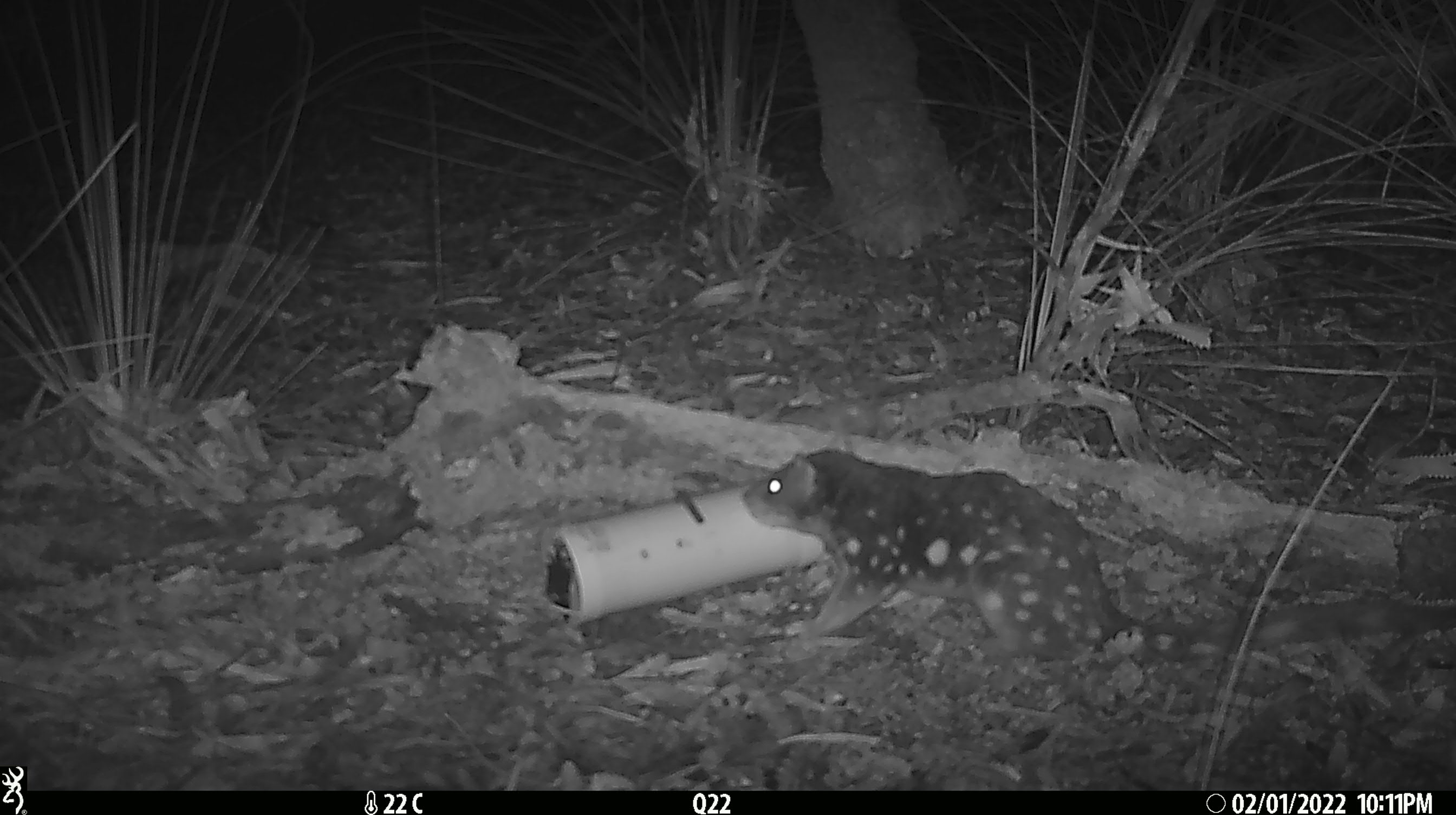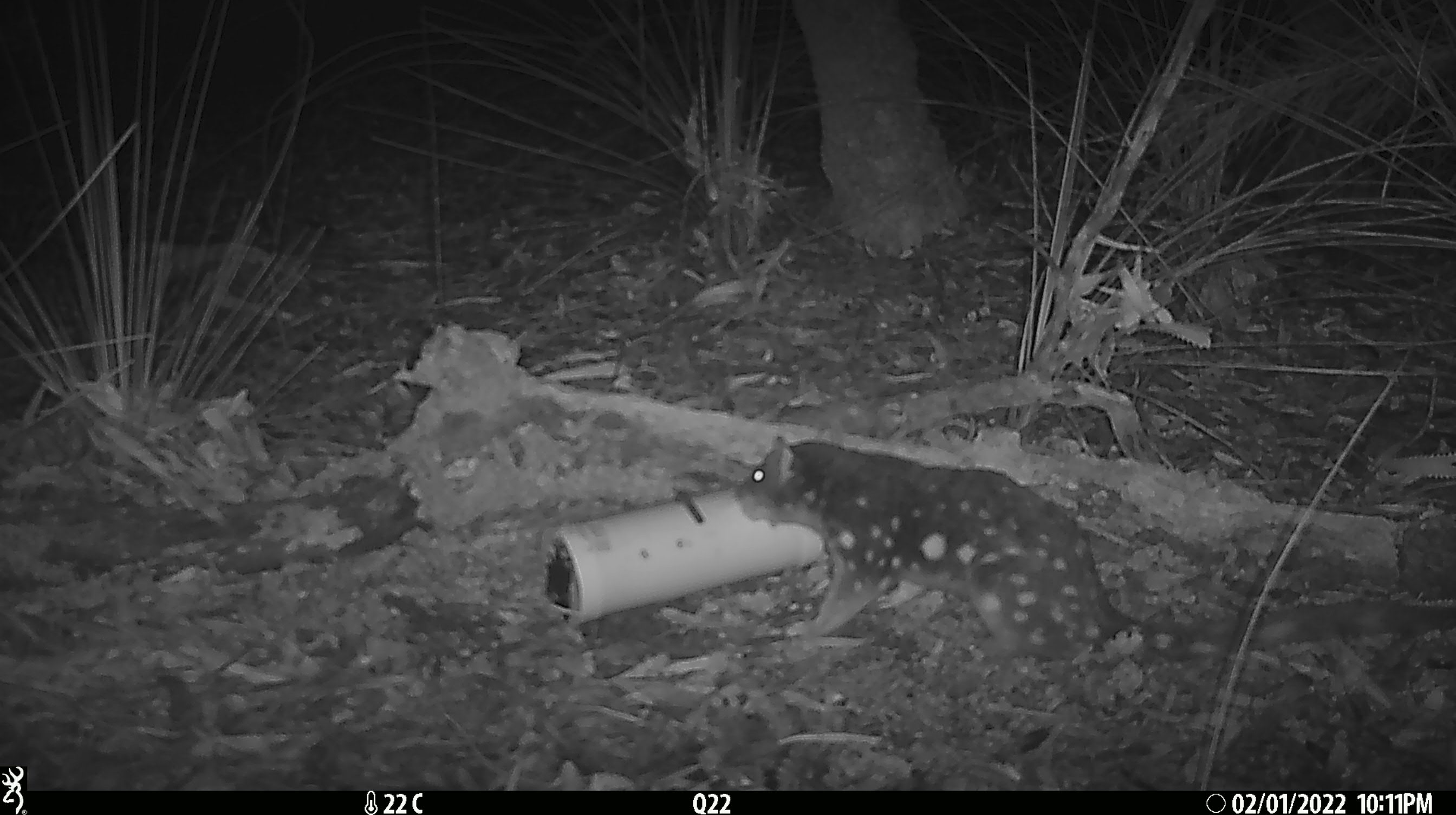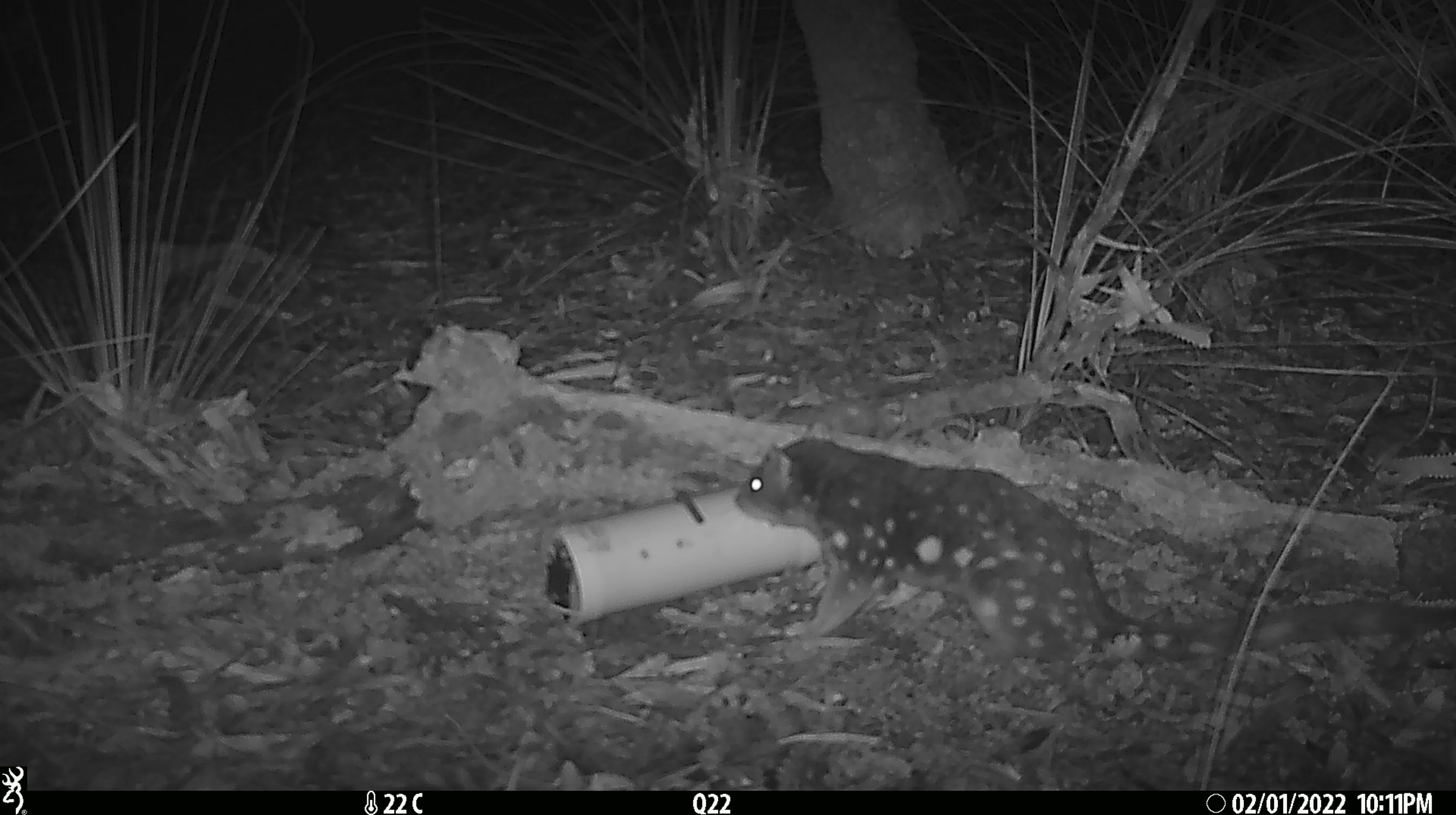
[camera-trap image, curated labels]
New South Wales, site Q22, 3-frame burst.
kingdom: Animalia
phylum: Chordata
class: Mammalia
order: Dasyuromorphia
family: Dasyuridae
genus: Dasyurus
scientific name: Dasyurus maculatus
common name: spotted-tailed quoll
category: quoll